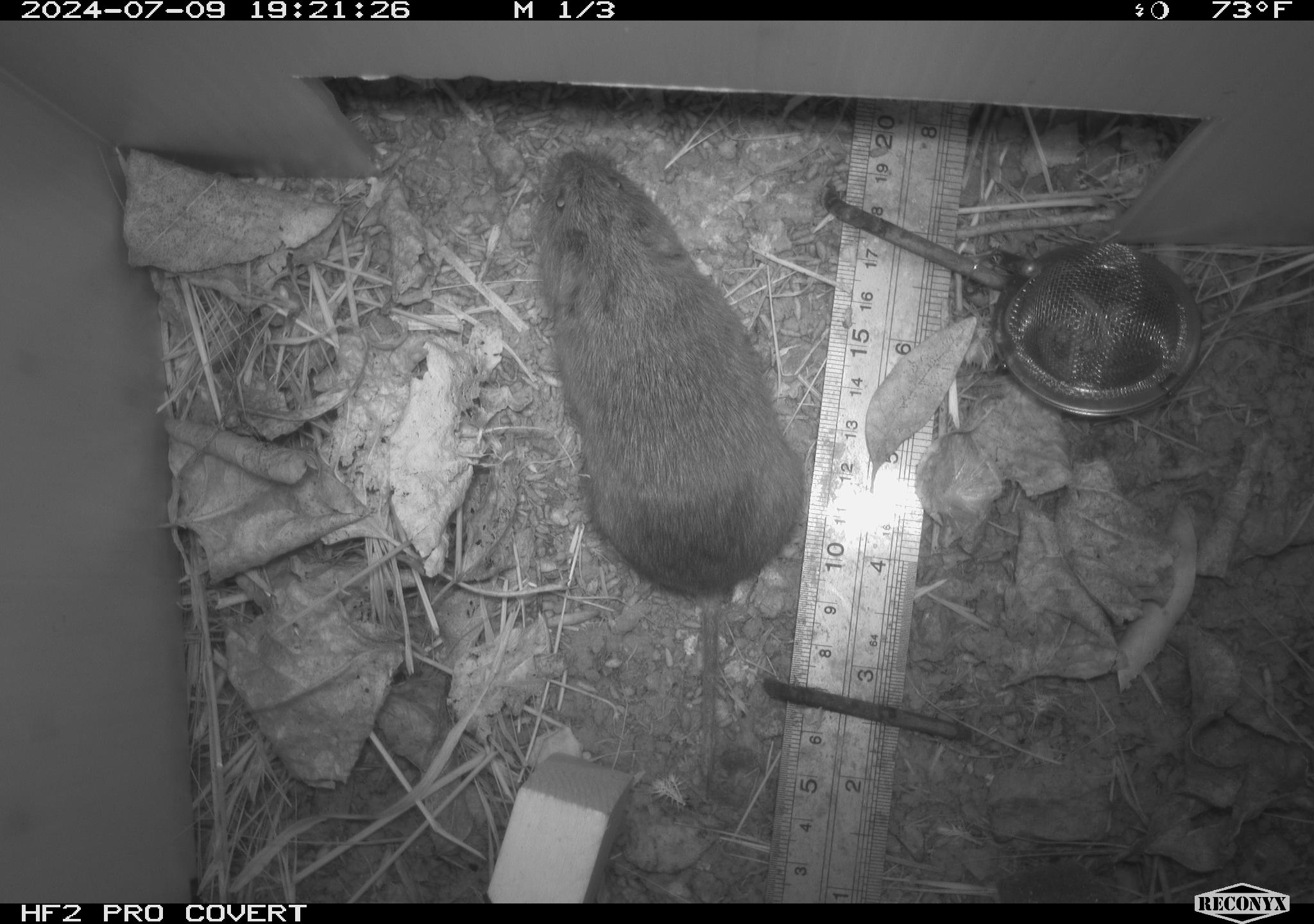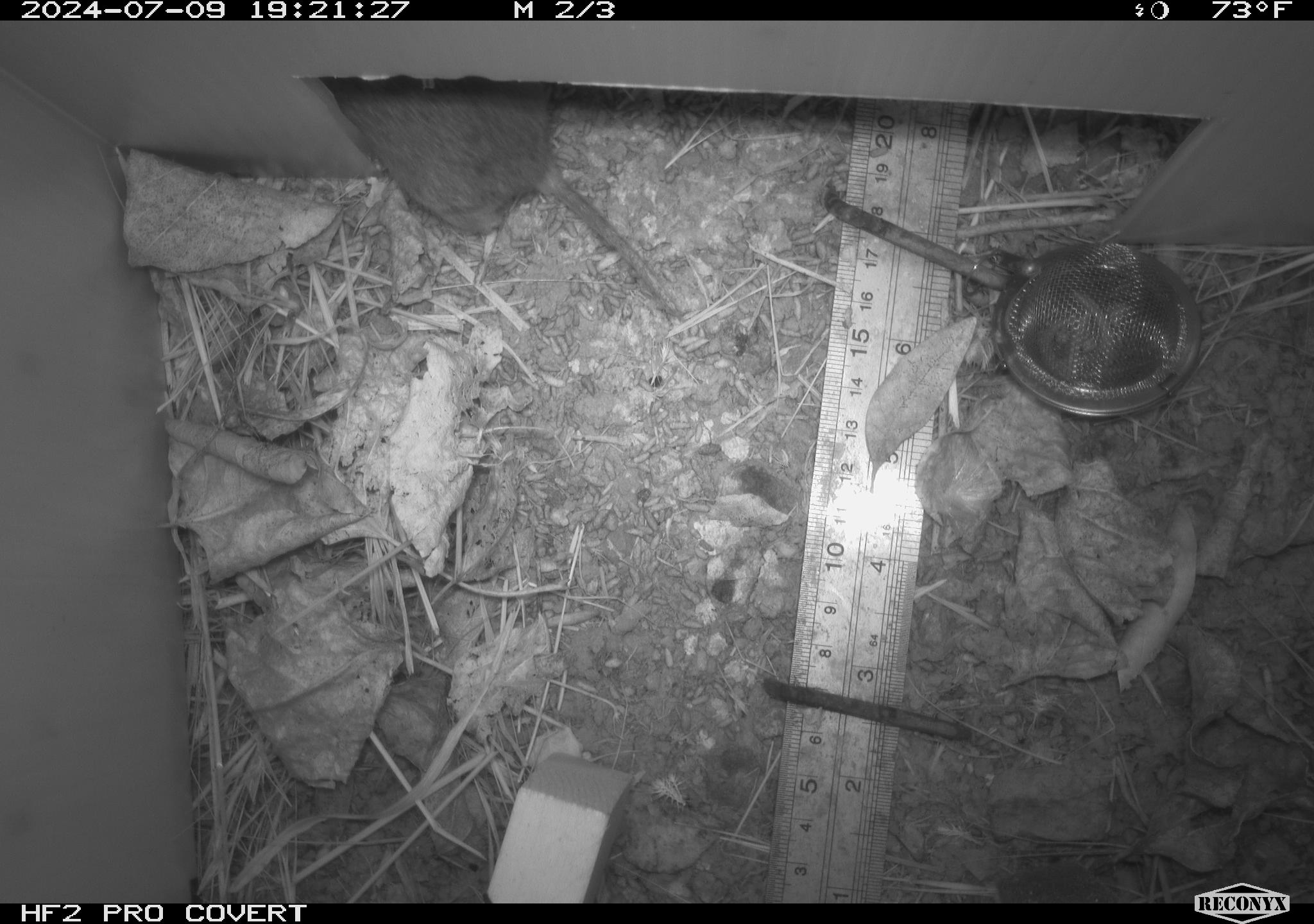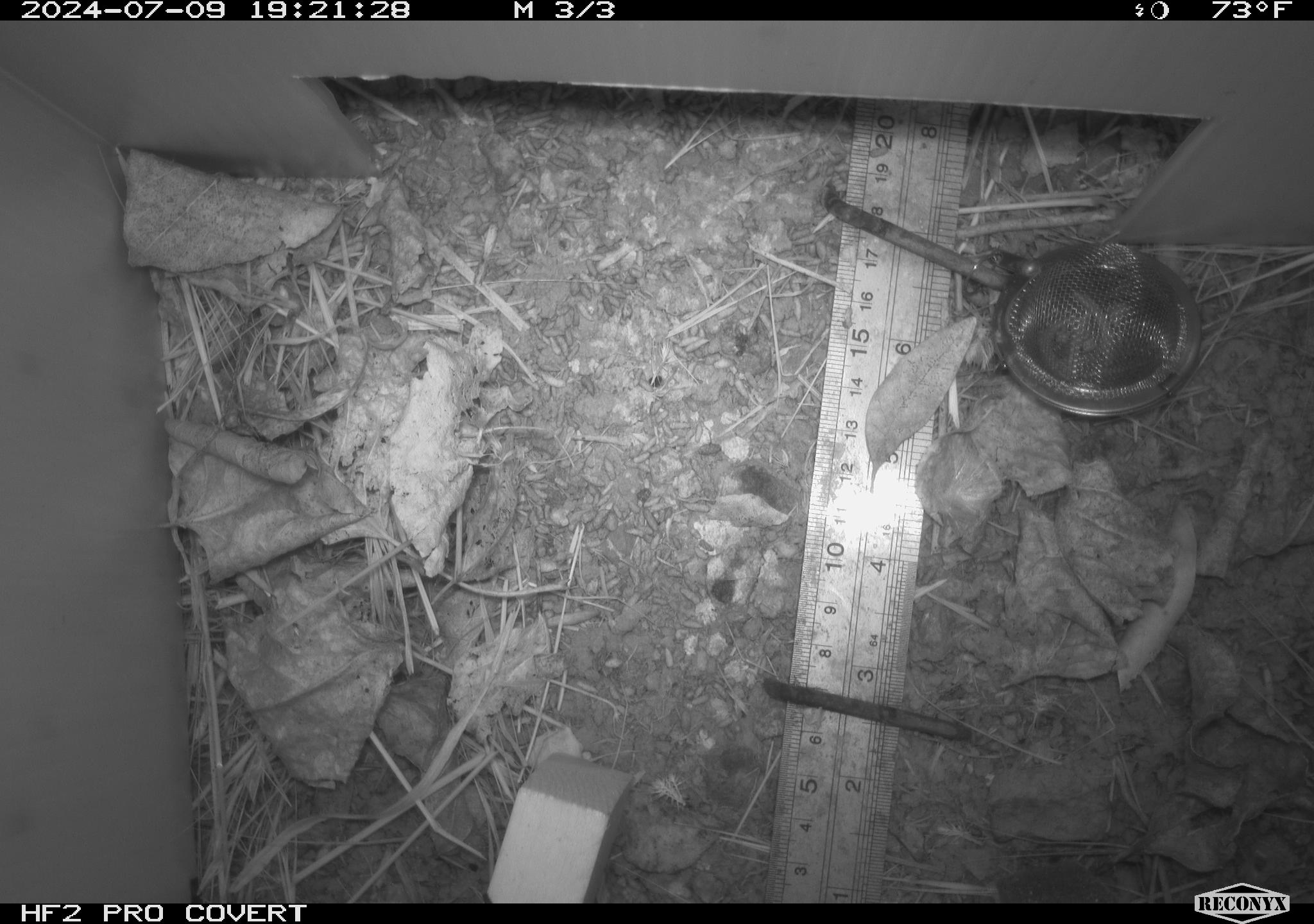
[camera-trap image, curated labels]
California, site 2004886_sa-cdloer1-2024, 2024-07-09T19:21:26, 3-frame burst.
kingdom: Animalia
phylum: Chordata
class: Mammalia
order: Rodentia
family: Cricetidae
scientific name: Arvicolinae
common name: voles, lemmings, and muskrats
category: arvicolinae subfamily